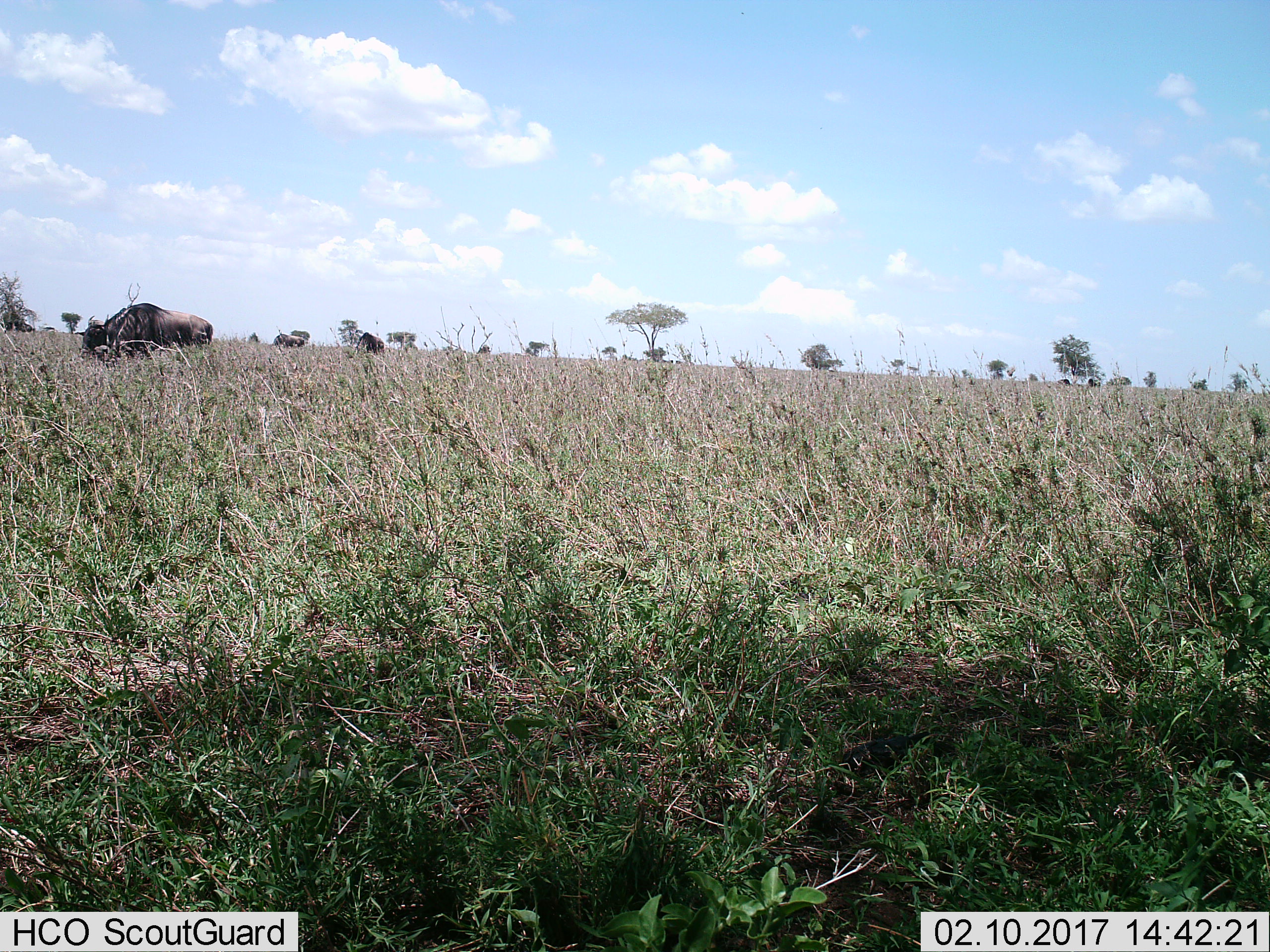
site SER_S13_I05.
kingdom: Animalia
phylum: Chordata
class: Mammalia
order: Artiodactyla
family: Bovidae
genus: Connochaetes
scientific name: Connochaetes taurinus taurinus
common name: blue wildebeest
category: wildebeestblue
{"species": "wildebeestblue (blue wildebeest) (Connochaetes taurinus taurinus)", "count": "3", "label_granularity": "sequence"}